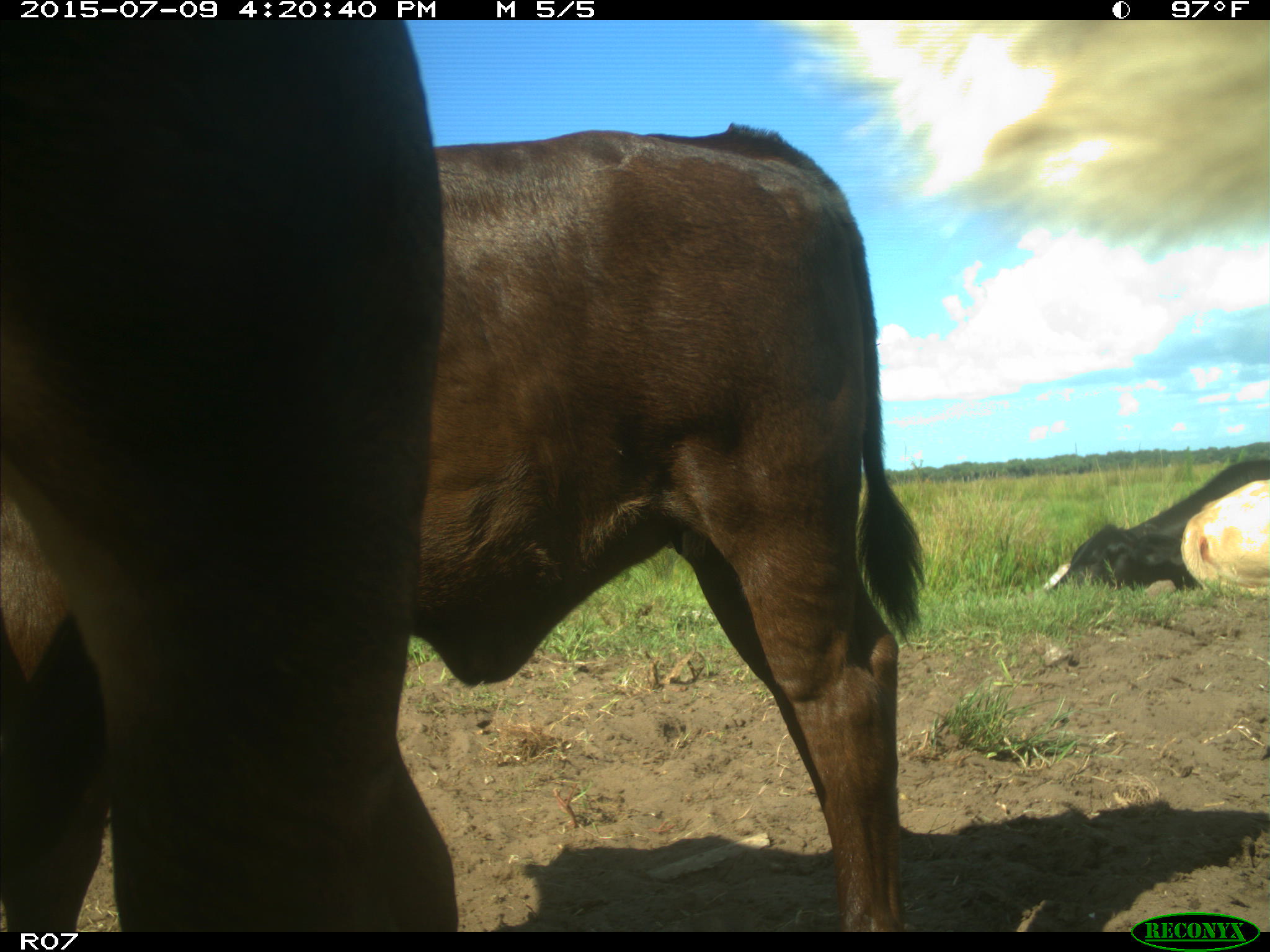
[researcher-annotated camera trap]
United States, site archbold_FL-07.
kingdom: Animalia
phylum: Chordata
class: Mammalia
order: Artiodactyla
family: Bovidae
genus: Bos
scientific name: Bos taurus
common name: domestic cow